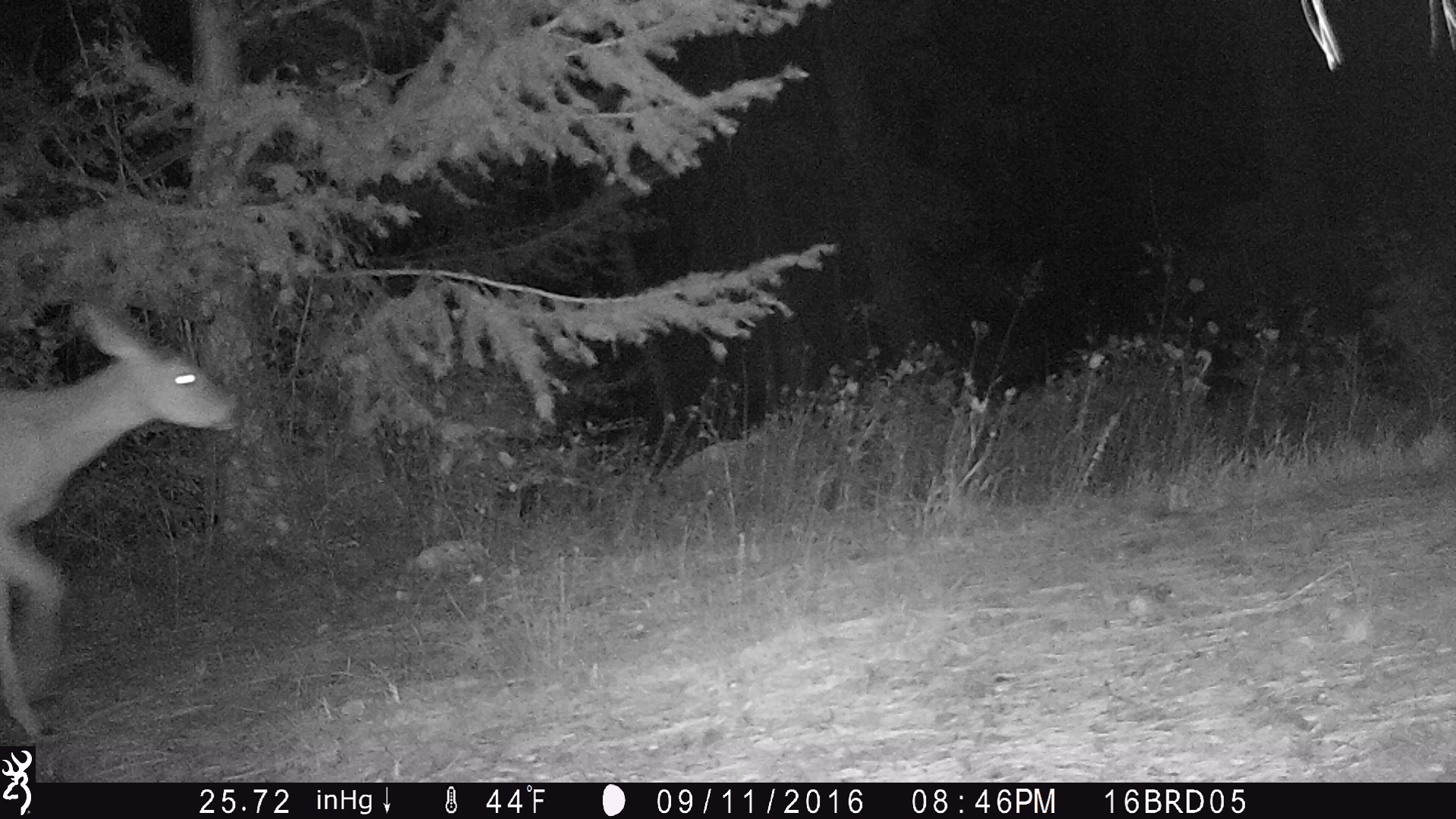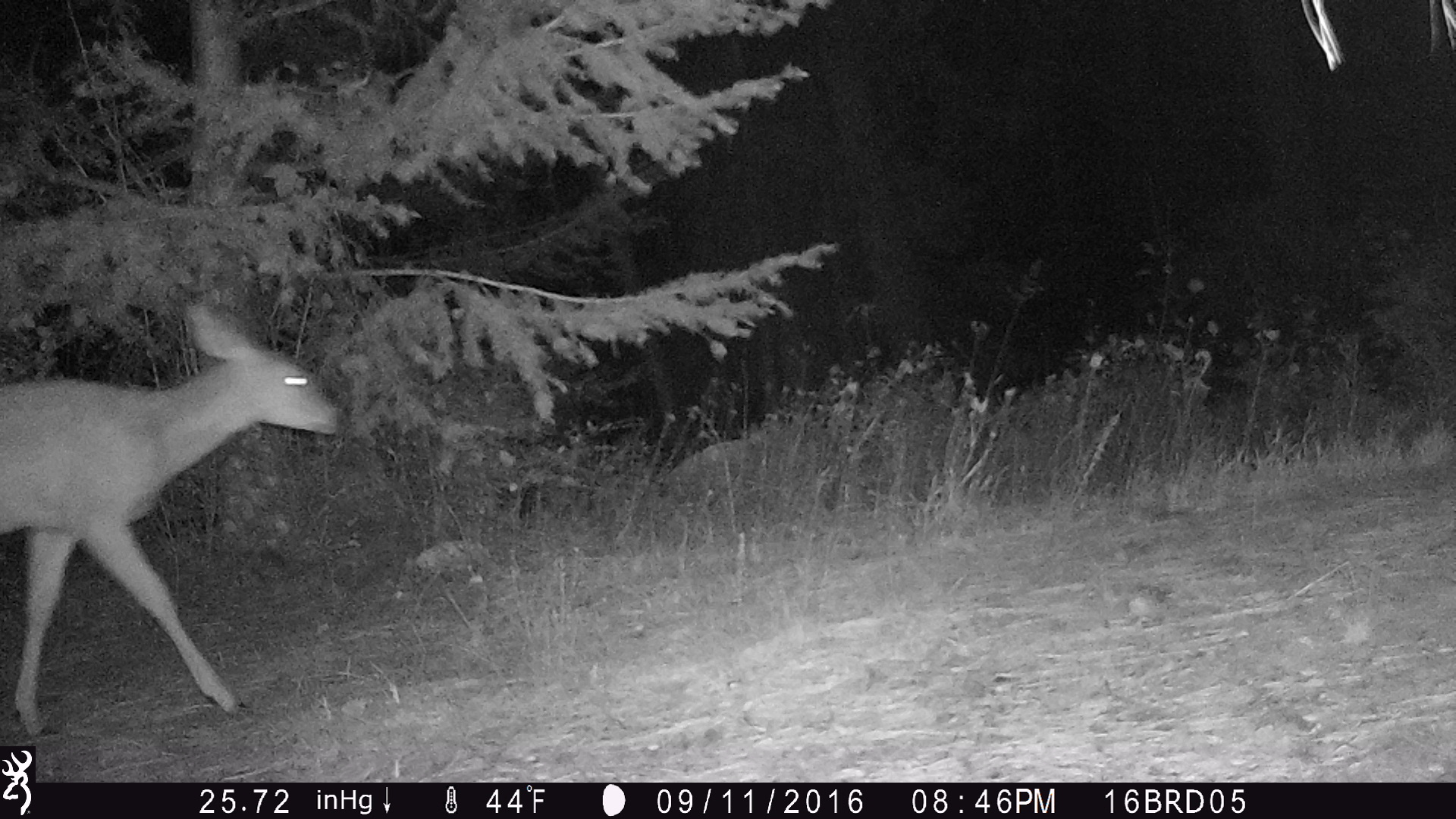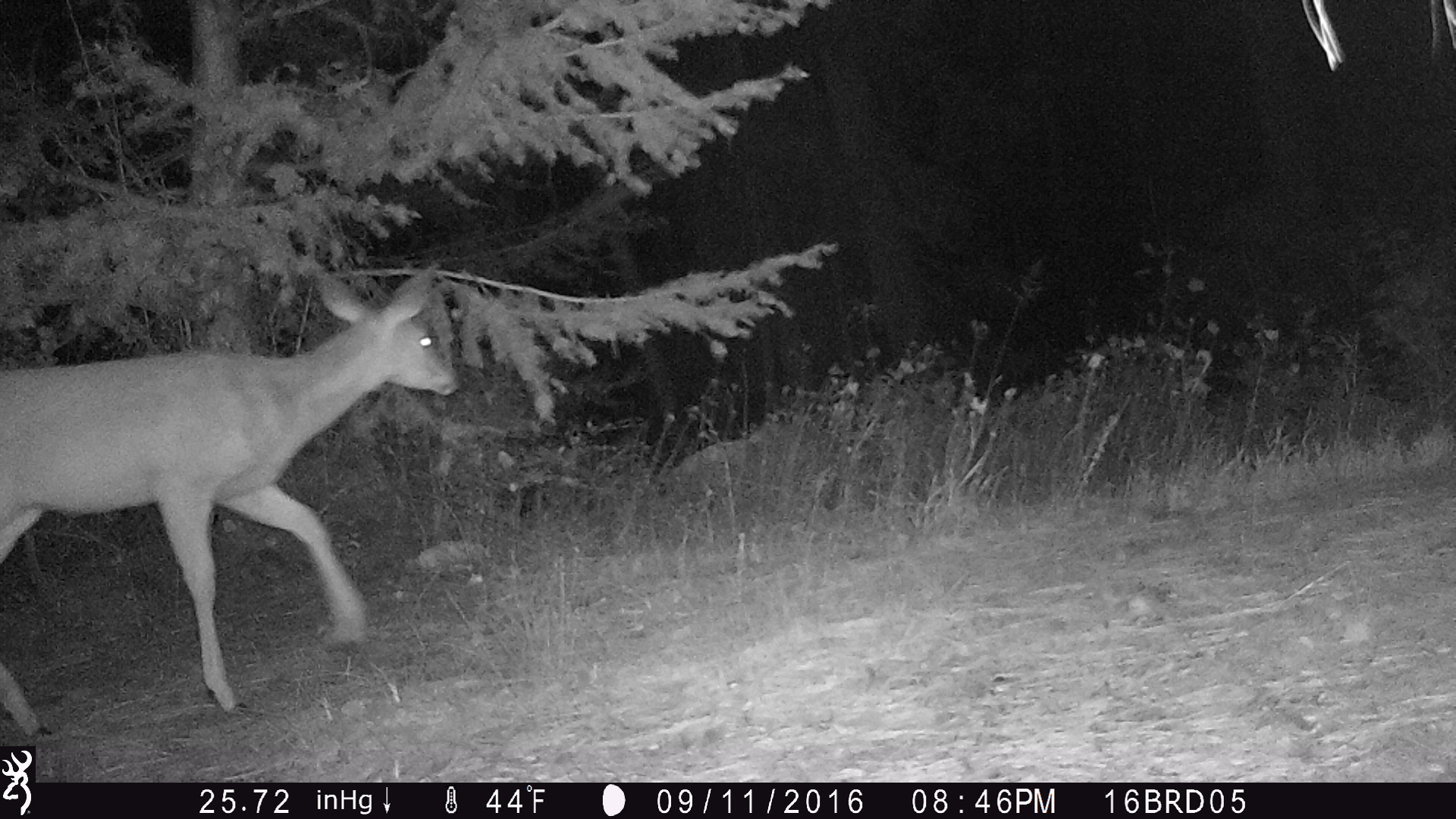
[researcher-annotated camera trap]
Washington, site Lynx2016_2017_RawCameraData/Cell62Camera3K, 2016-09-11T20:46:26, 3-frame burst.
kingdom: Animalia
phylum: Chordata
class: Mammalia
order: Artiodactyla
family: Cervidae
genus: Odocoileus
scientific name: Odocoileus virginianus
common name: white-tailed deer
Odocoileus virginianus (white-tailed deer). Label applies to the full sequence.